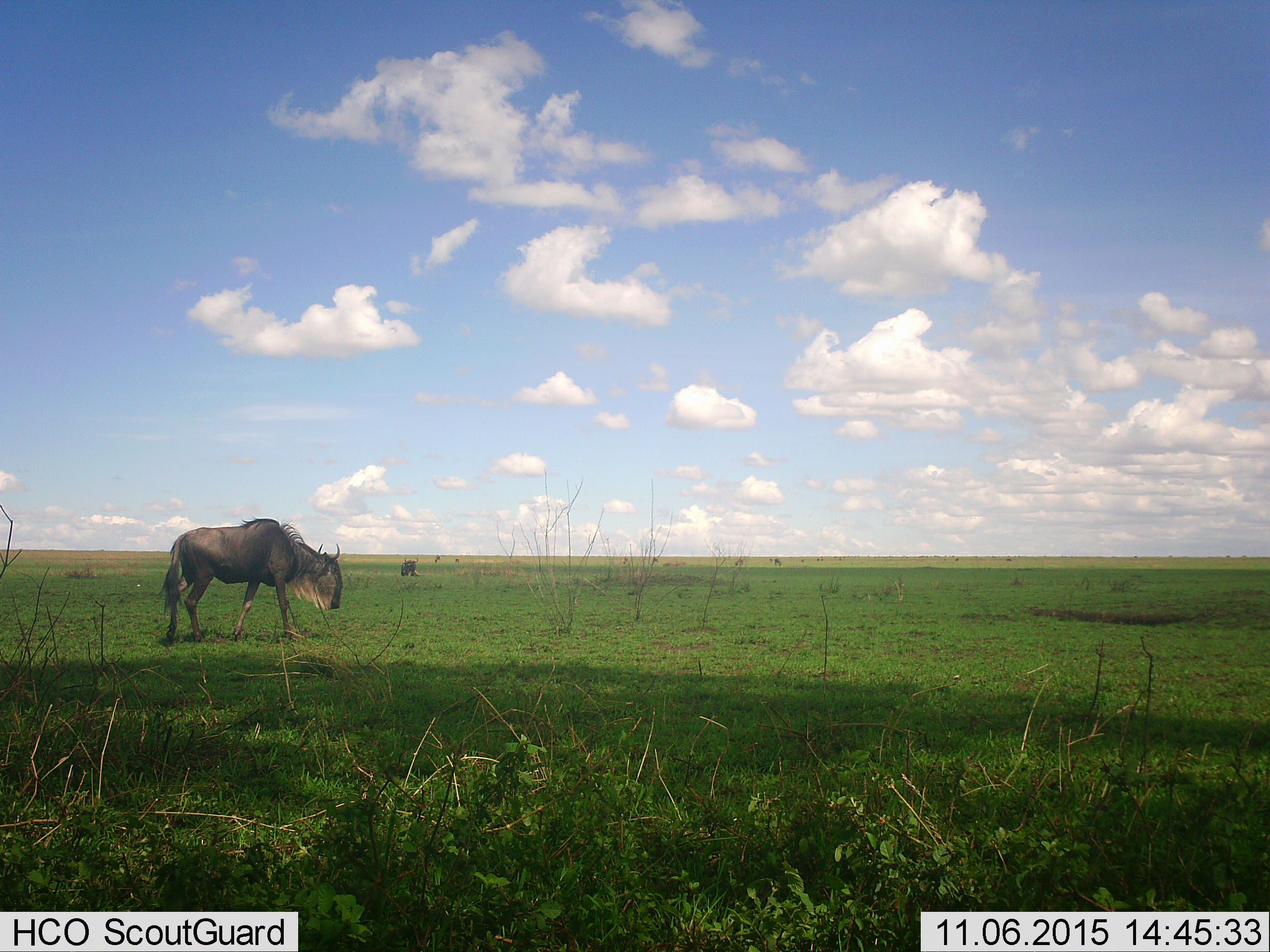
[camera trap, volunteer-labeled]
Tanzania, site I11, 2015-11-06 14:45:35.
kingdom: Animalia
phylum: Chordata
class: Mammalia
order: Artiodactyla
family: Bovidae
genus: Connochaetes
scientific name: Connochaetes taurinus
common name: blue wildebeest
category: wildebeest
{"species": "wildebeest (blue wildebeest) (Connochaetes taurinus)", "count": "11-50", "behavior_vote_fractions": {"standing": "50%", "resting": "50%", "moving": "60%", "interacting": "0%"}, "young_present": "0%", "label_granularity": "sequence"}